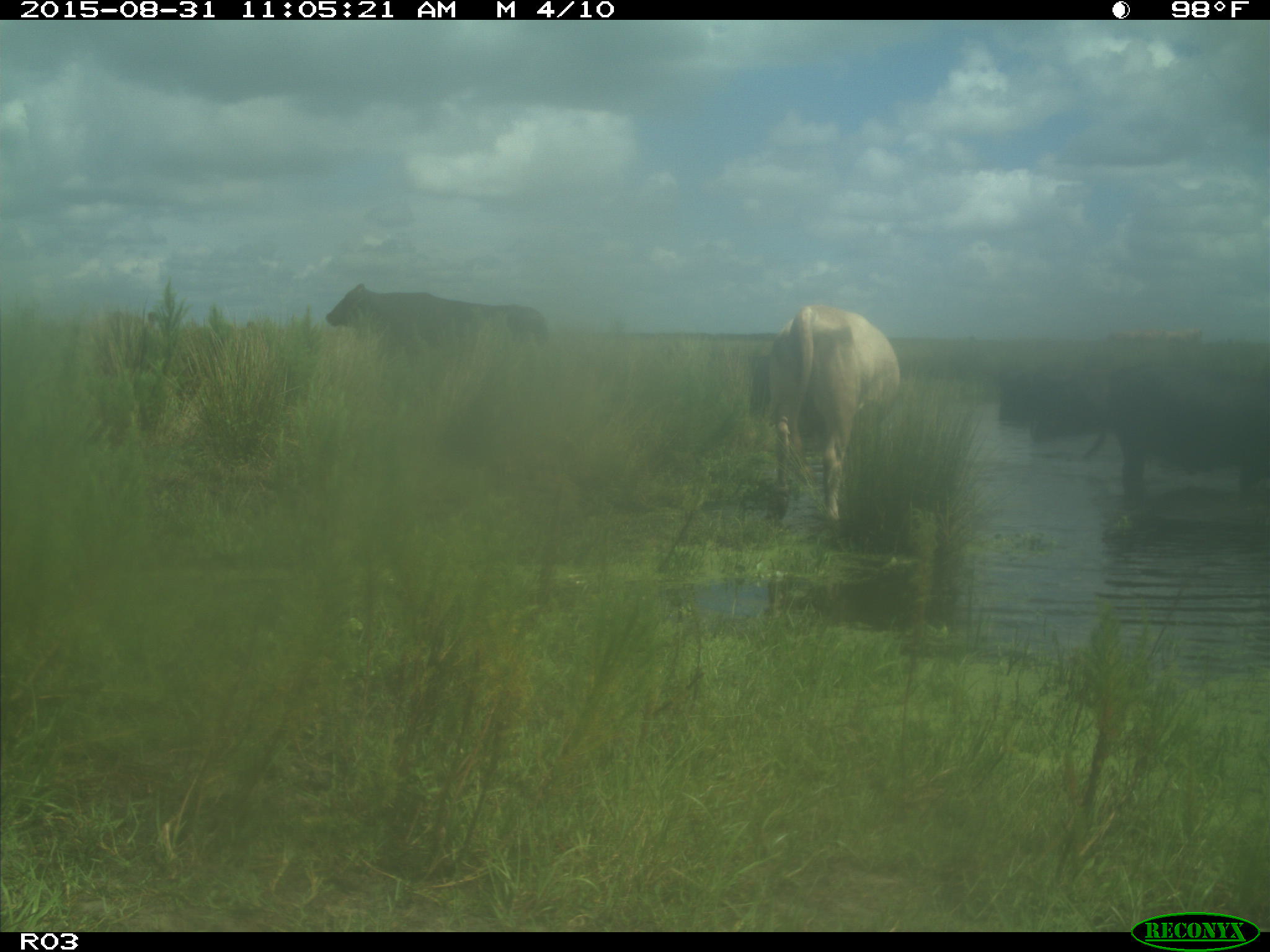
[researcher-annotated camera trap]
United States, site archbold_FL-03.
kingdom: Animalia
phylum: Chordata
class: Mammalia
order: Artiodactyla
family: Bovidae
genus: Bos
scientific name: Bos taurus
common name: domestic cow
Bos taurus (domestic cow).